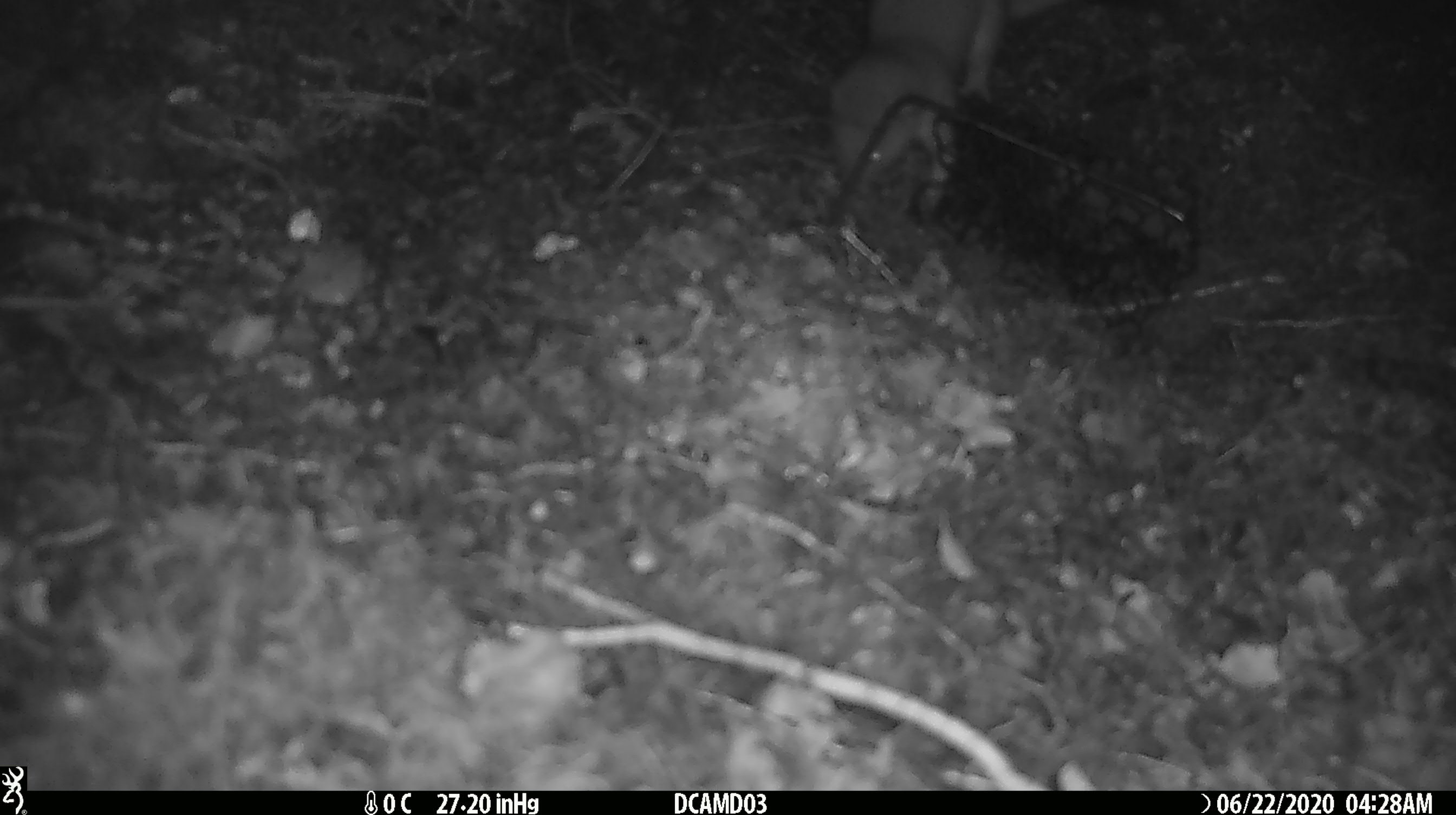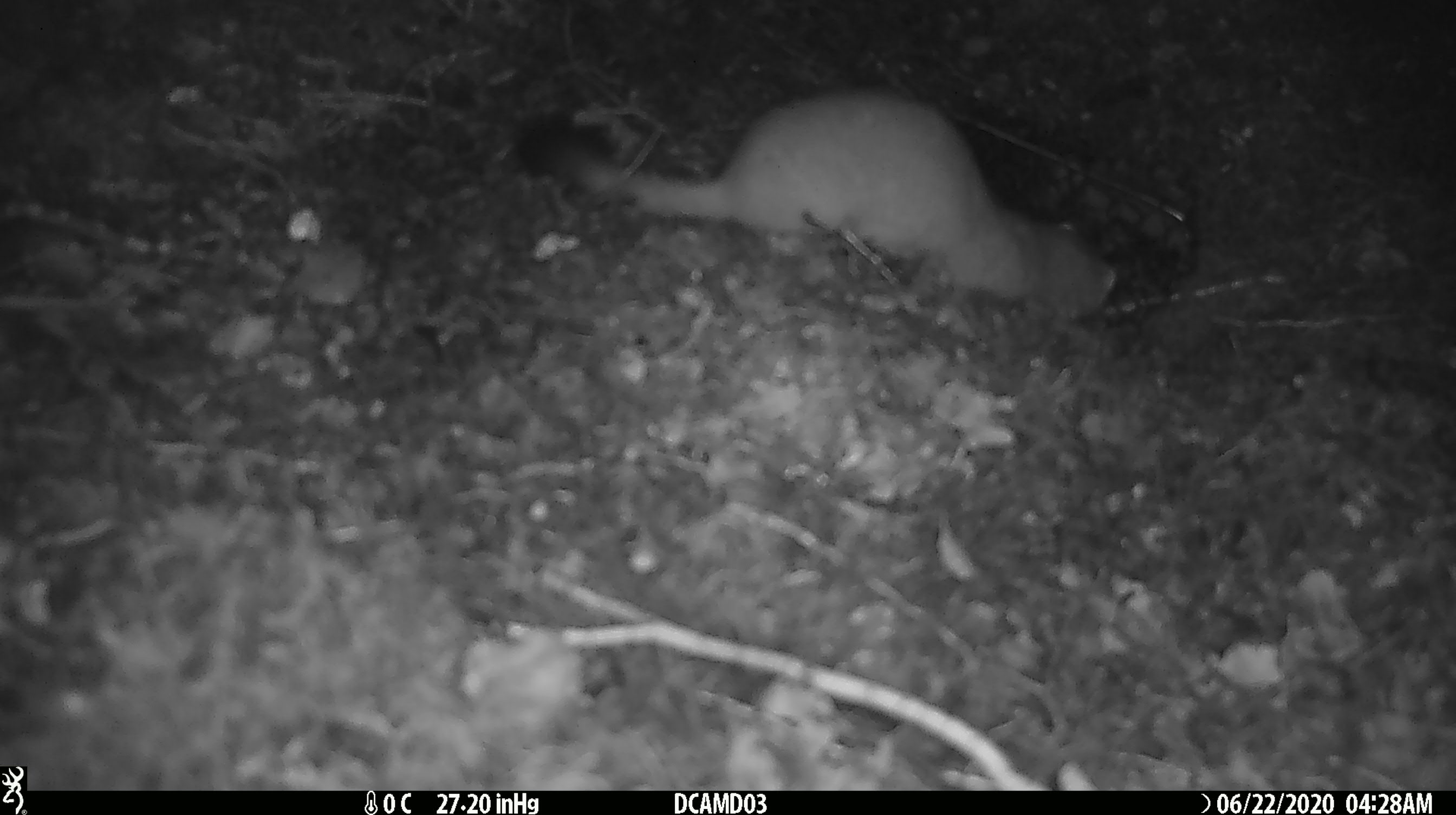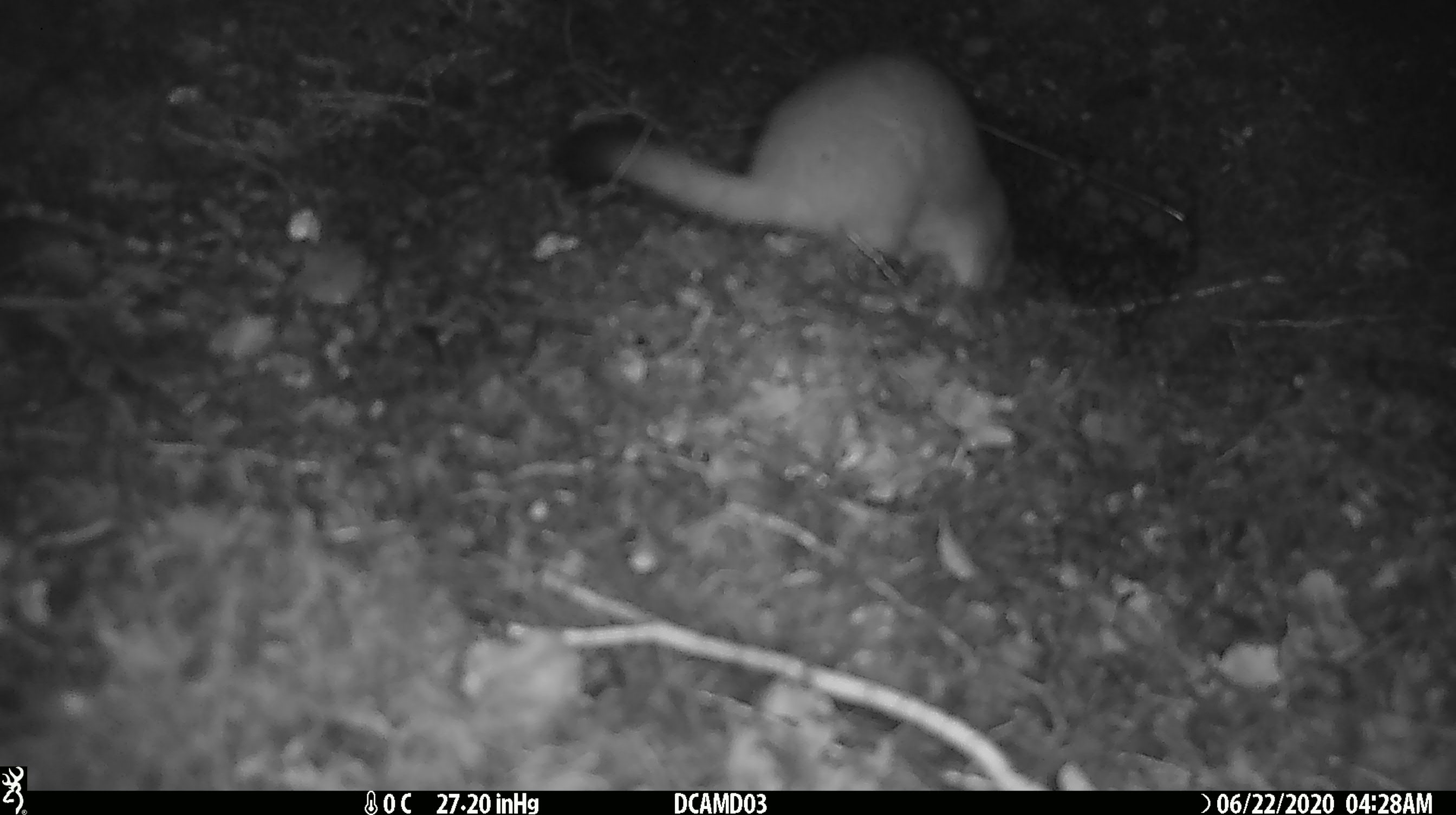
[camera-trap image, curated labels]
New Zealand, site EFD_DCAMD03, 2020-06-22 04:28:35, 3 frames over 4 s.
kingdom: Animalia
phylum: Chordata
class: Mammalia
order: Carnivora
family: Mustelidae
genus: Mustela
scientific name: Mustela erminea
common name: stoat